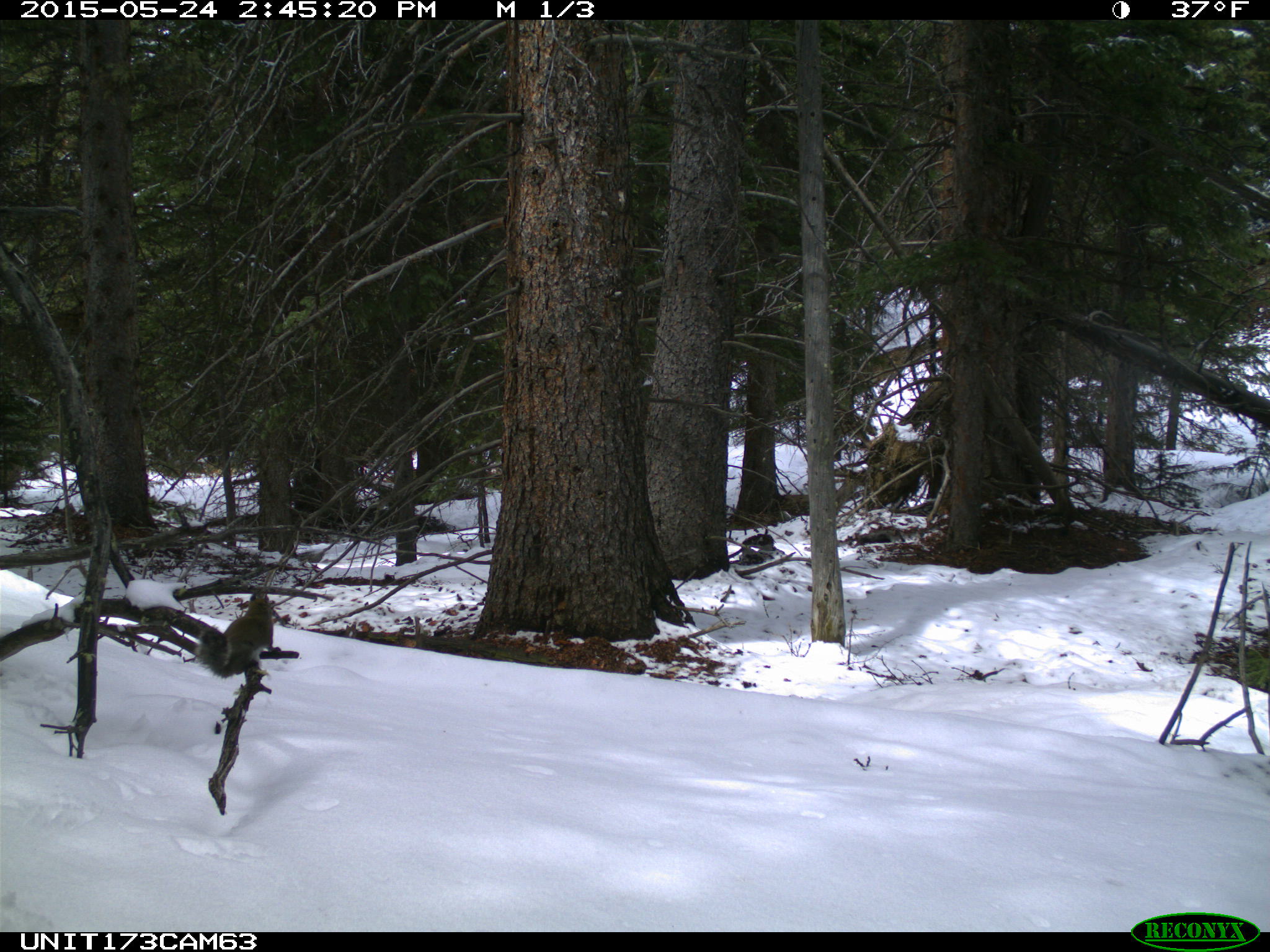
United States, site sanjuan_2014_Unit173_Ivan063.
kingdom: Animalia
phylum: Chordata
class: Mammalia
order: Rodentia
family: Sciuridae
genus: Tamiasciurus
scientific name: Tamiasciurus hudsonicus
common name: american red squirrel